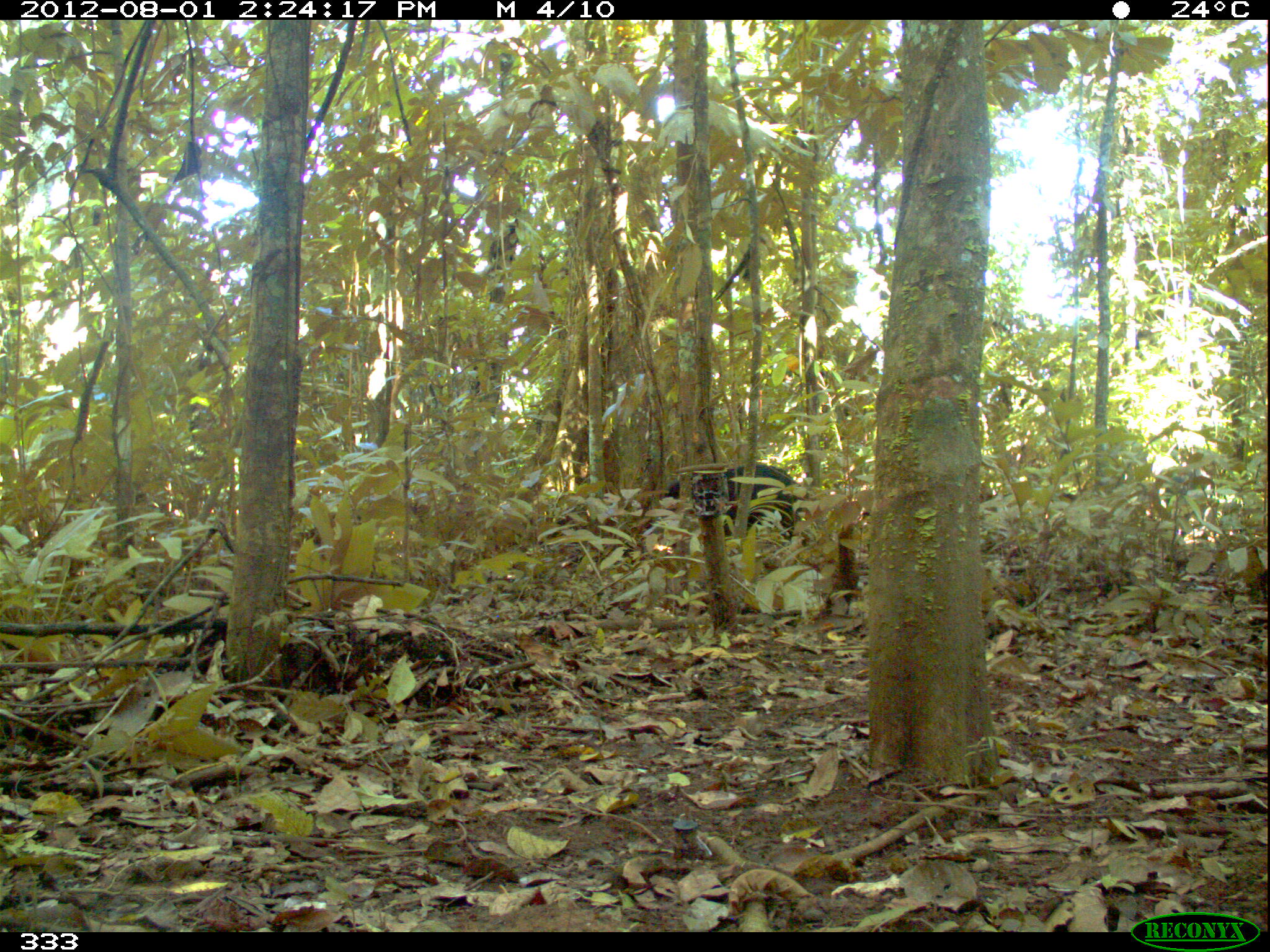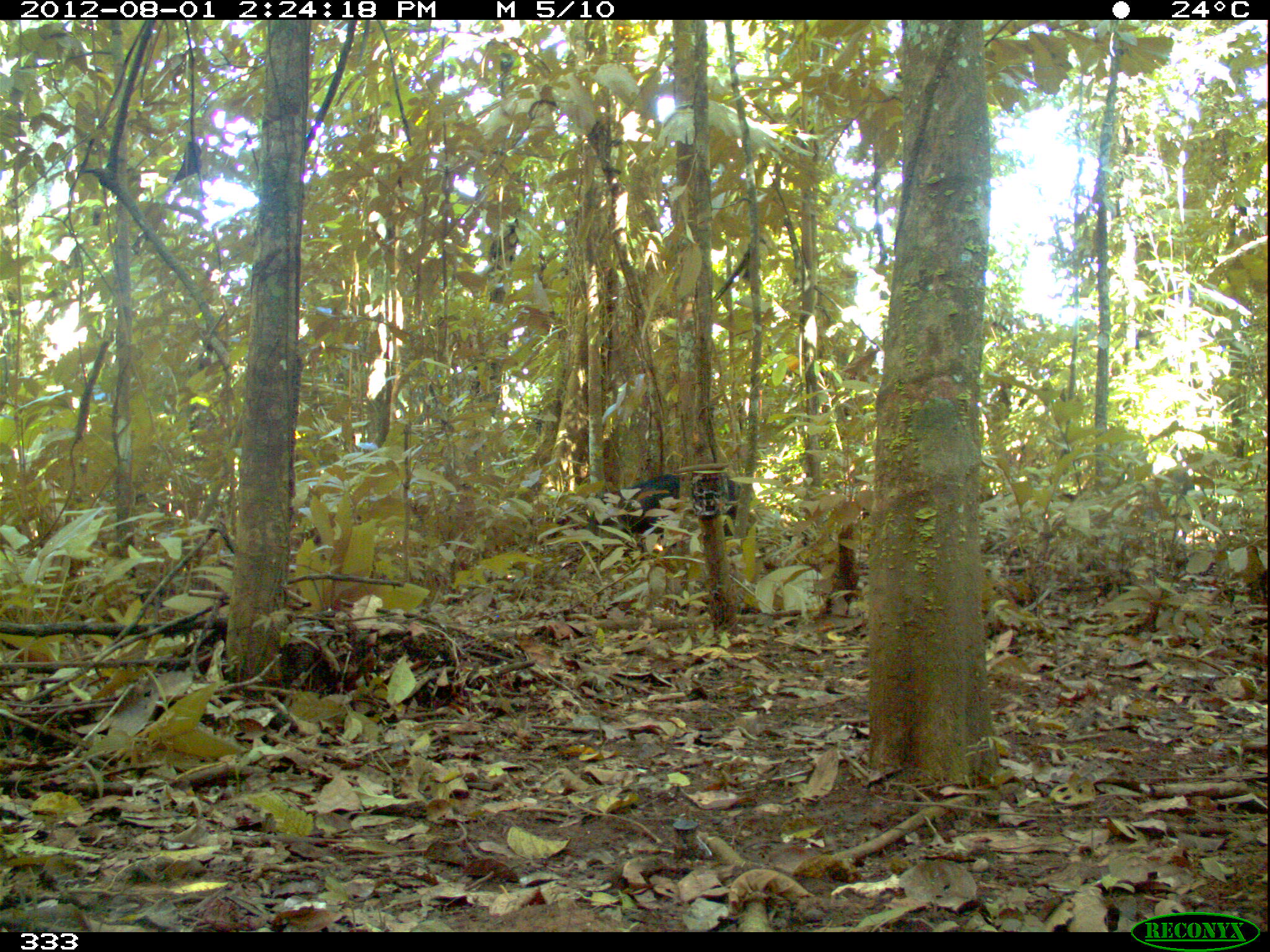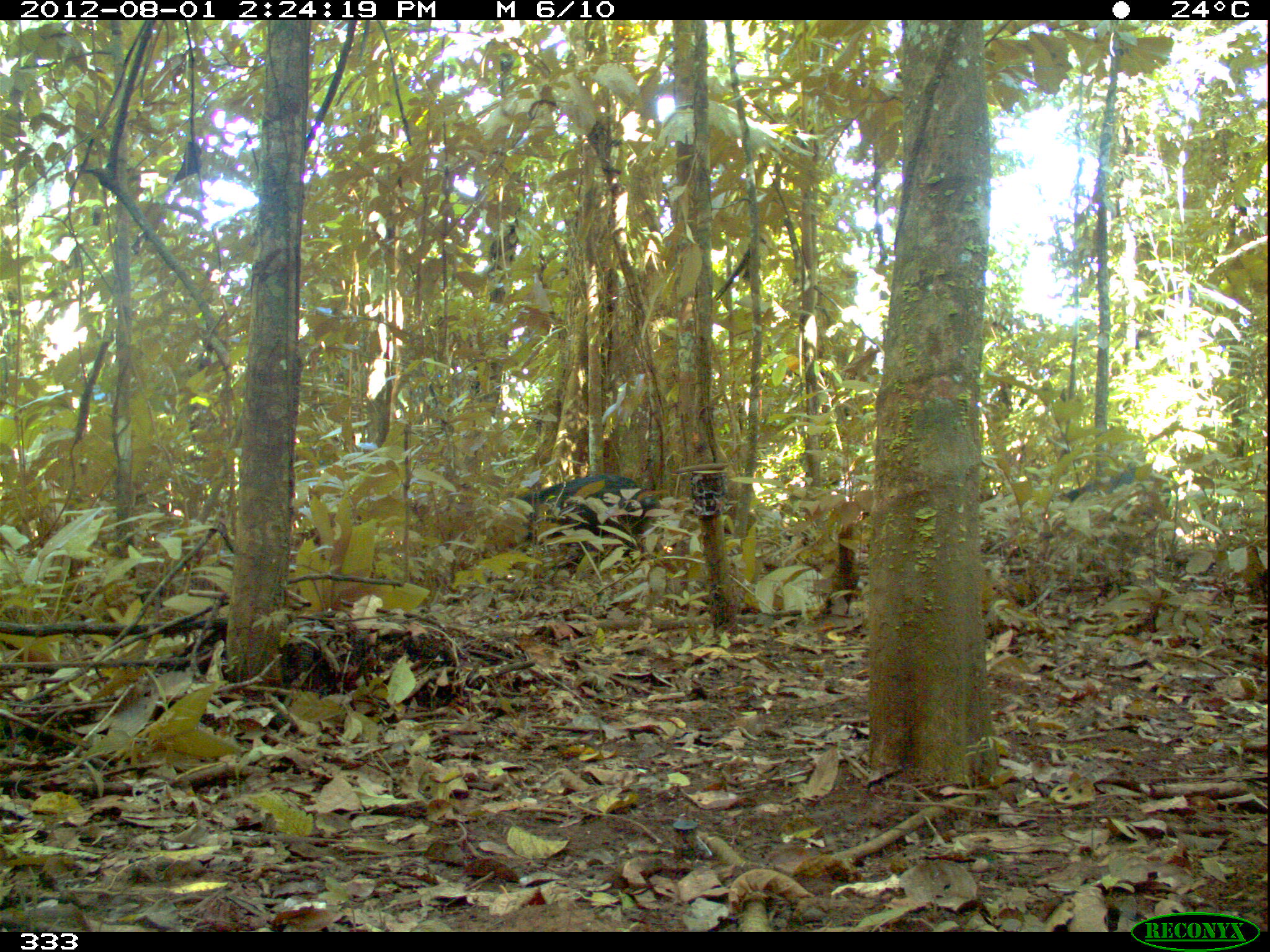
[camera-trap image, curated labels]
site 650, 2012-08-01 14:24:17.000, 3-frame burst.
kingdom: Animalia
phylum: Chordata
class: Mammalia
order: Artiodactyla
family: Tayassuidae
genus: Tayassu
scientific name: Tayassu pecari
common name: white-lipped peccary